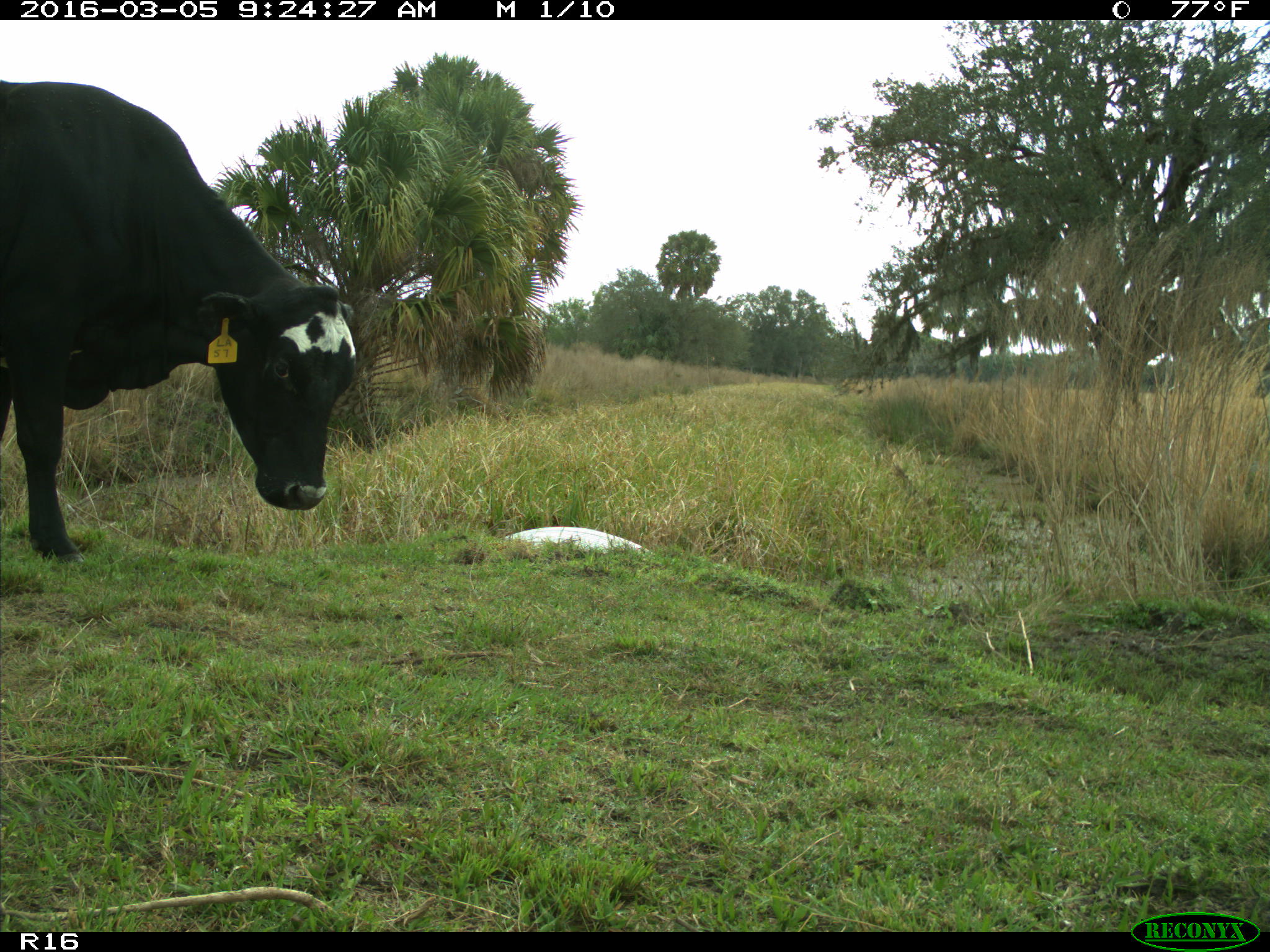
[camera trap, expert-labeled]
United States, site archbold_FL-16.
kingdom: Animalia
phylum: Chordata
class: Mammalia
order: Artiodactyla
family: Bovidae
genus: Bos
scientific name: Bos taurus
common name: domestic cow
Bos taurus (domestic cow).